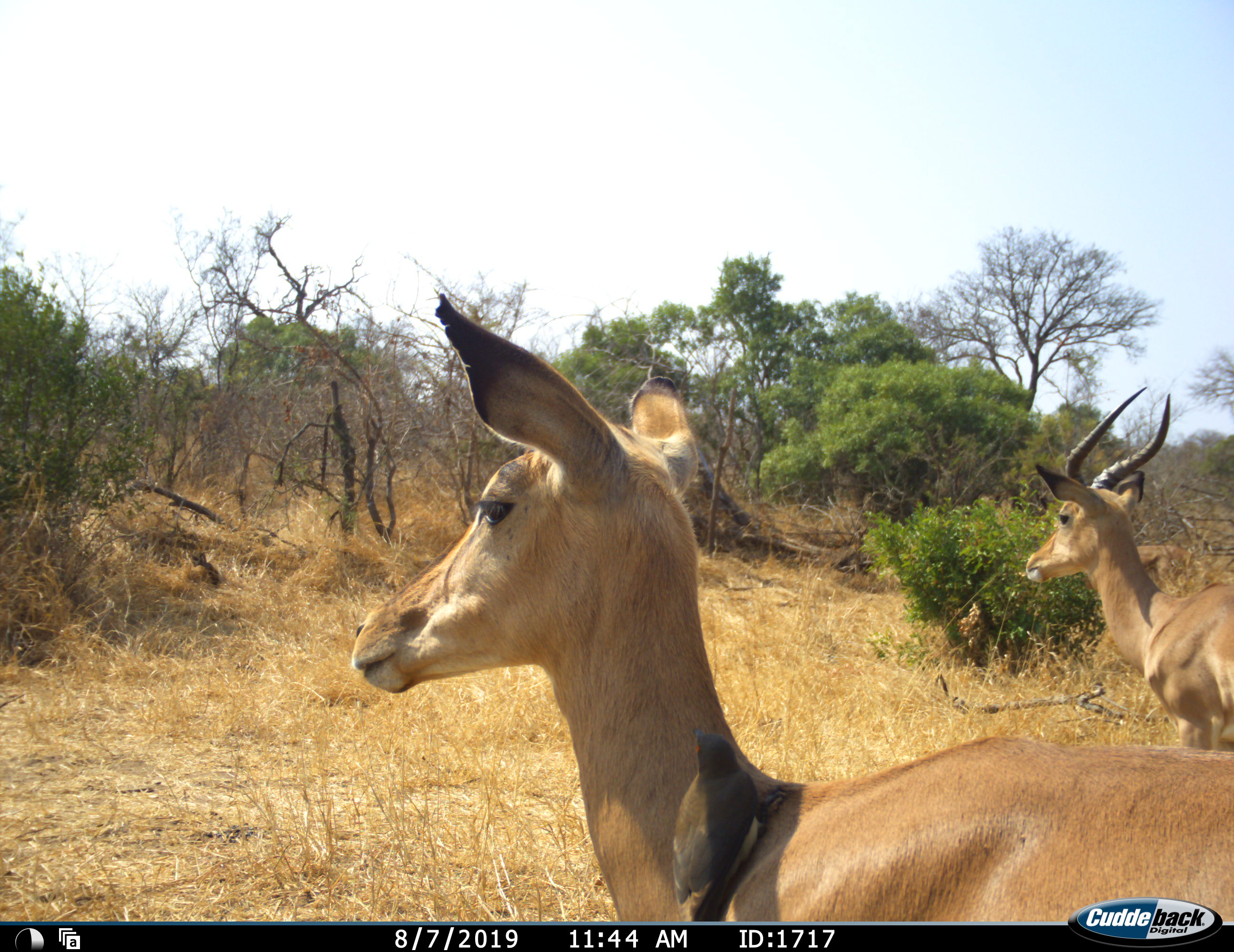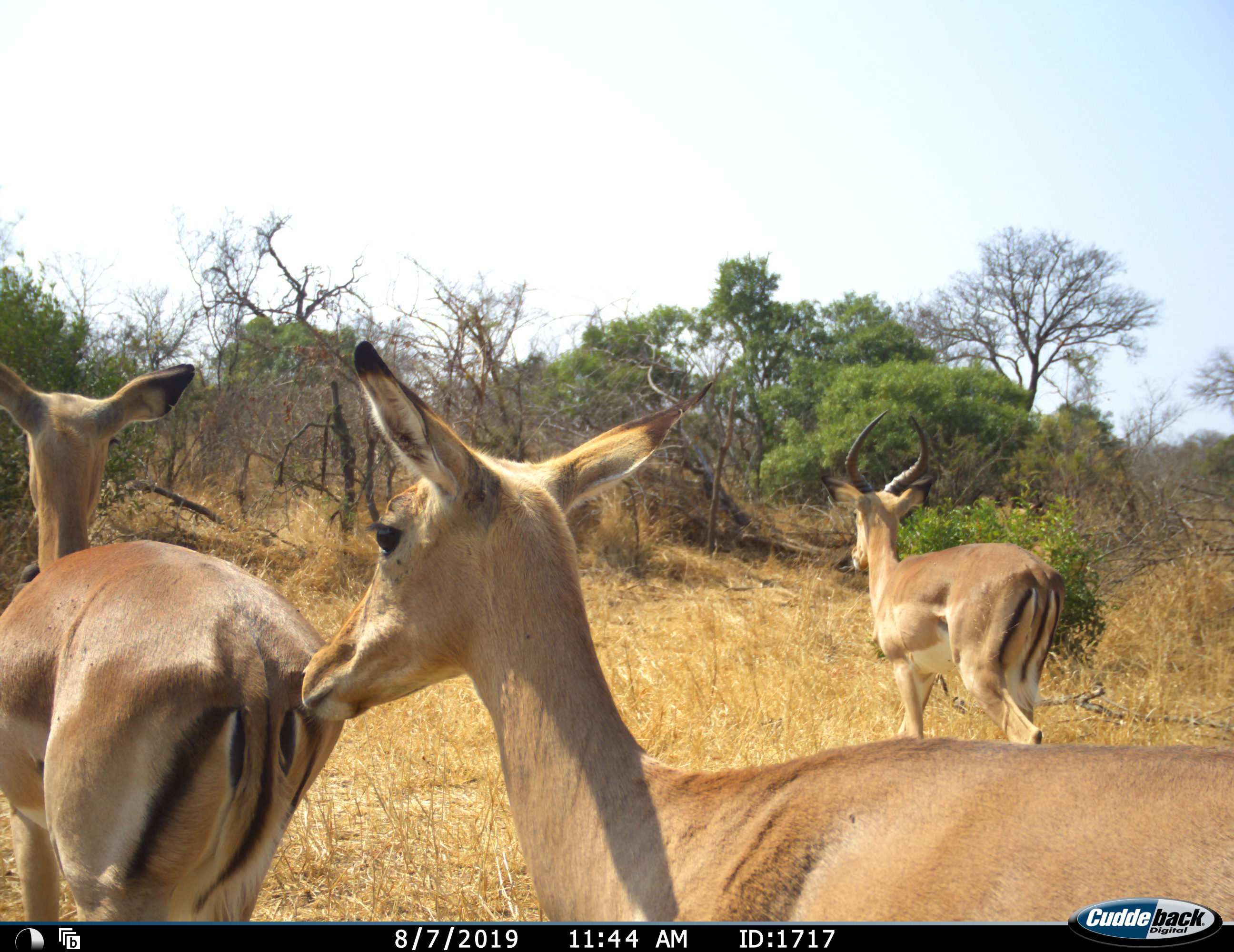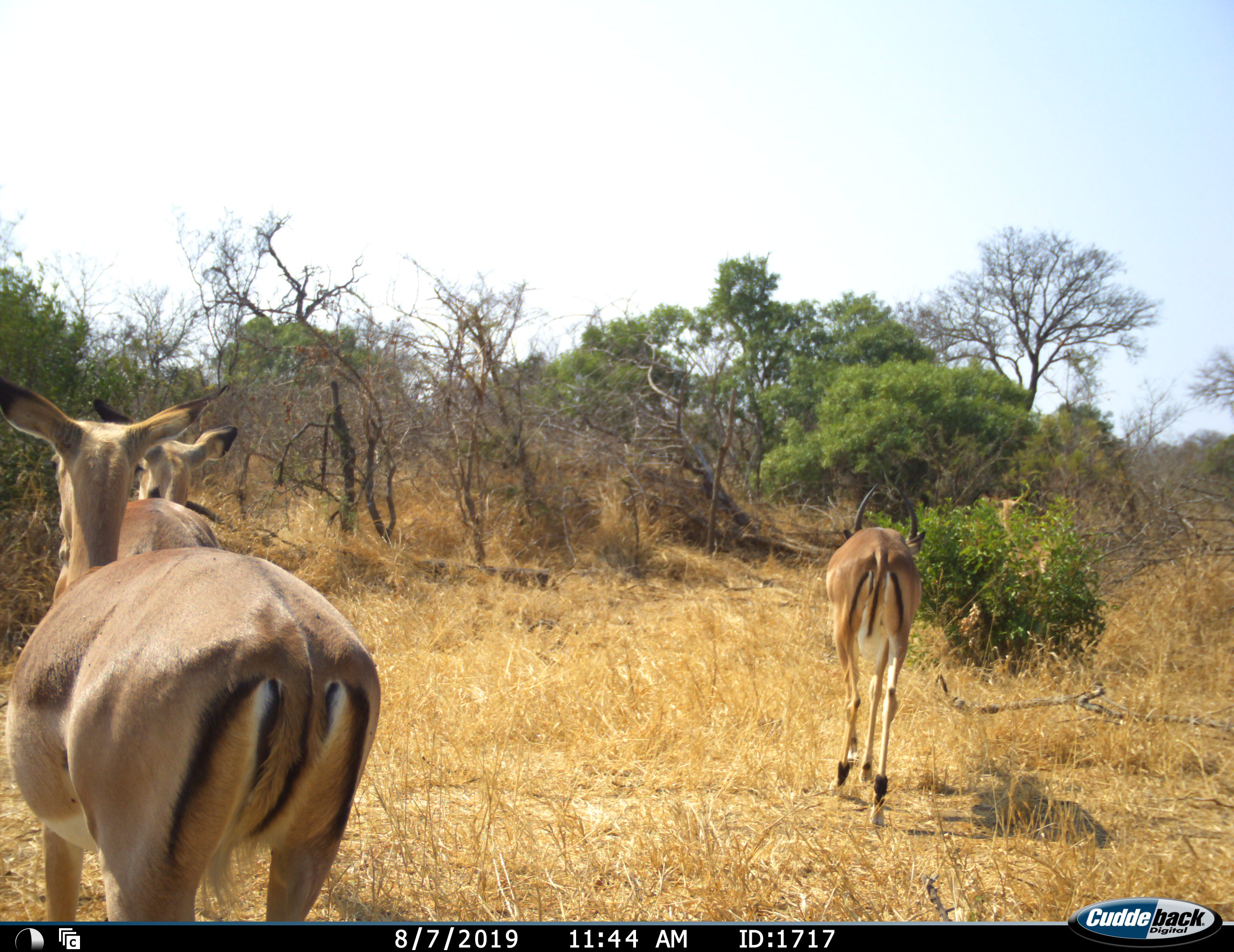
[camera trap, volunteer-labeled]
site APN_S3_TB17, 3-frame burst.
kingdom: Animalia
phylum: Chordata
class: Mammalia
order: Artiodactyla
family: Bovidae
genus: Aepyceros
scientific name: Aepyceros melampus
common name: impala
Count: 3.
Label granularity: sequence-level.